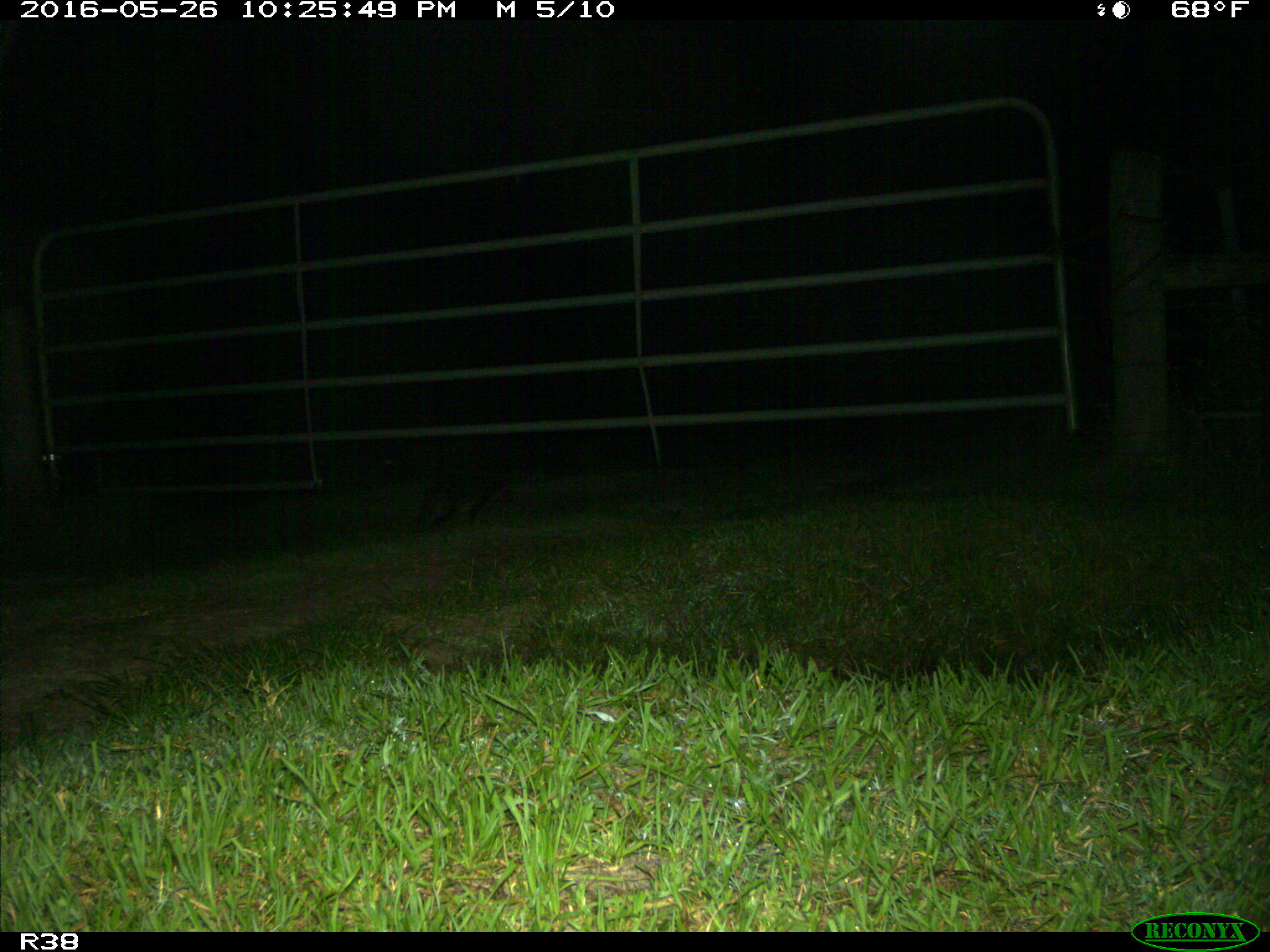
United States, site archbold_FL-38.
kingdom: Animalia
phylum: Chordata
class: Mammalia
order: Carnivora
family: Procyonidae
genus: Procyon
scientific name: Procyon lotor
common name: common raccoon